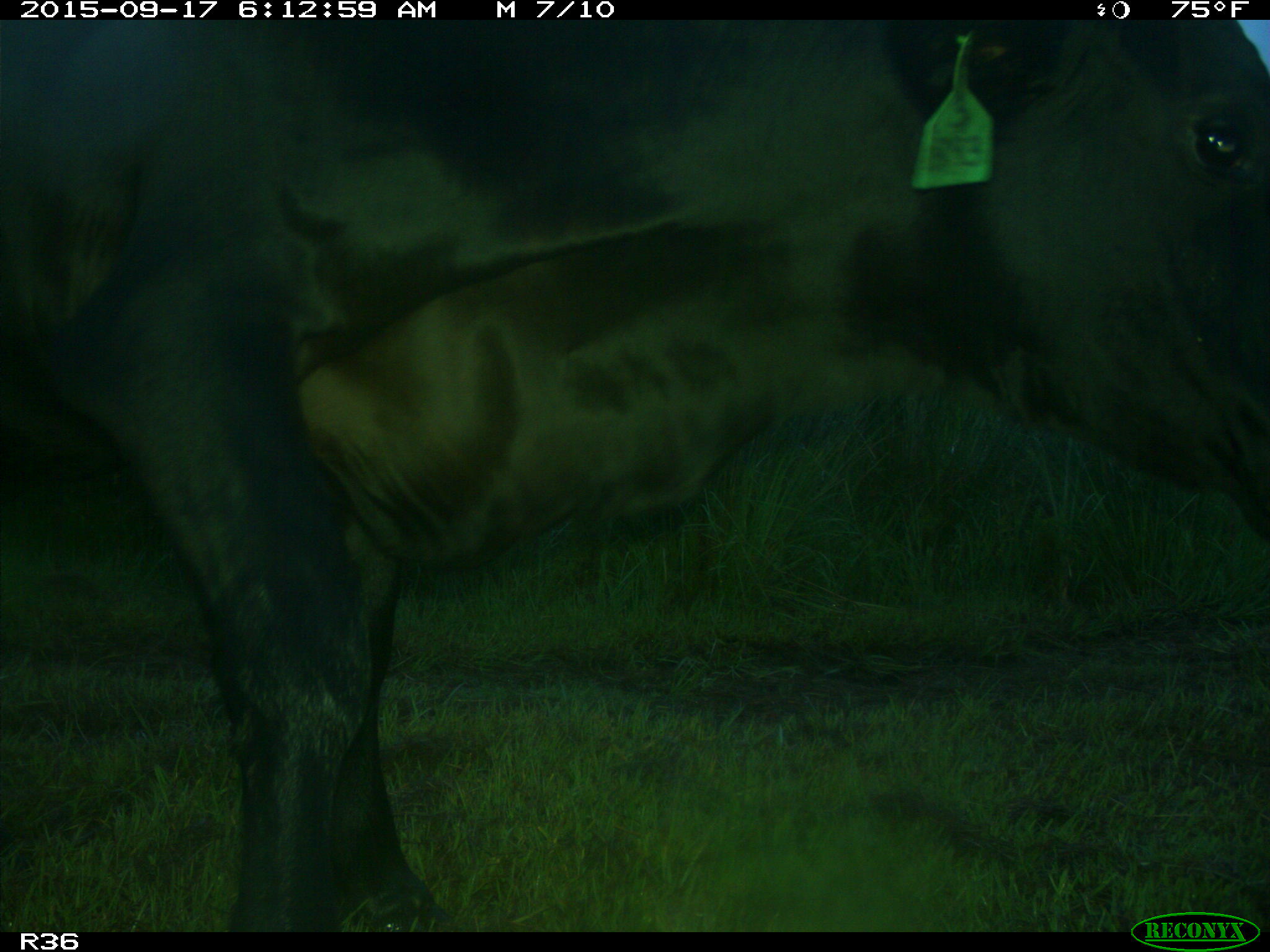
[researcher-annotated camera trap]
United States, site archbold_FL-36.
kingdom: Animalia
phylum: Chordata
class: Mammalia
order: Artiodactyla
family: Bovidae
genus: Bos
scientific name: Bos taurus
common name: domestic cow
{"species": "Bos taurus (domestic cow)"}